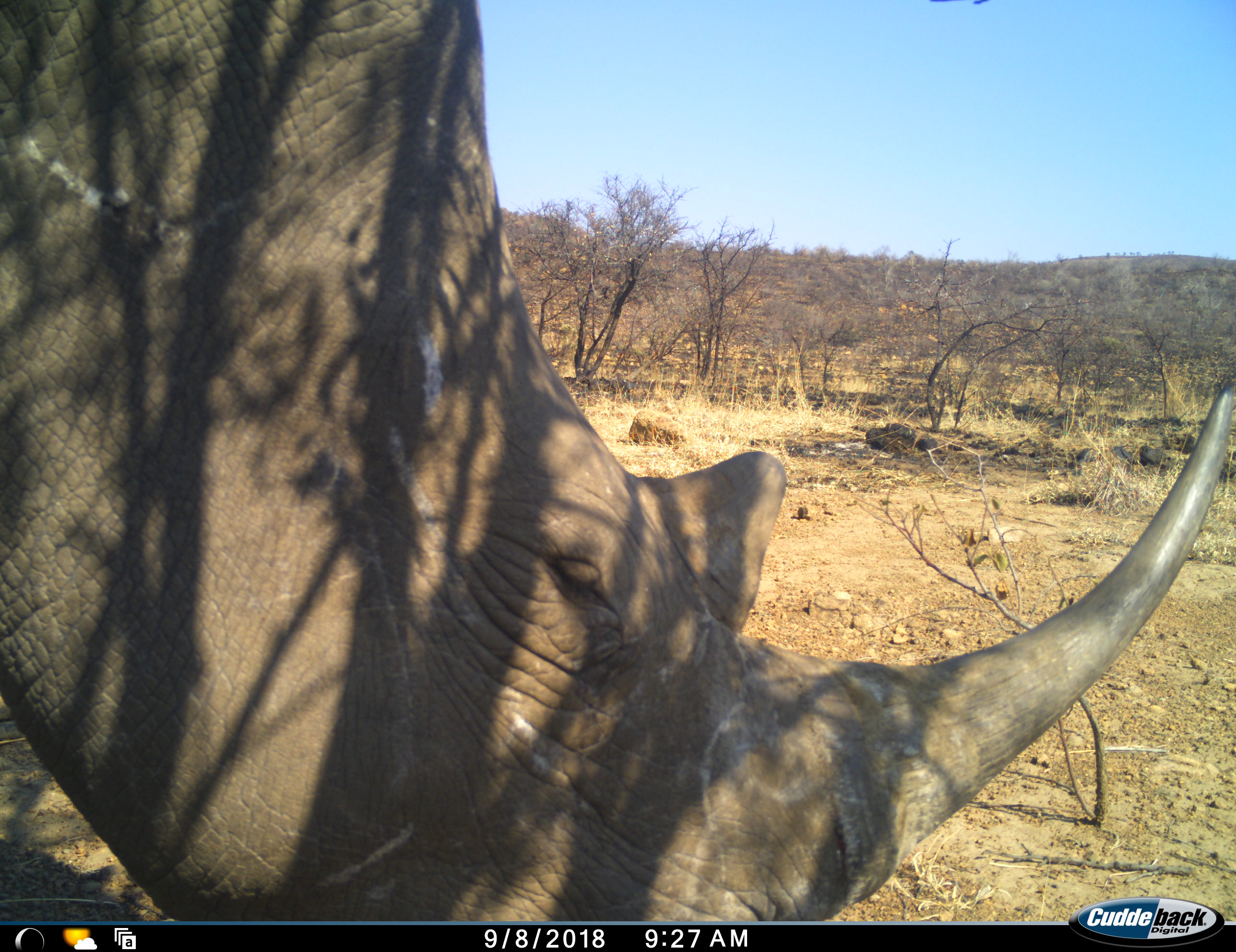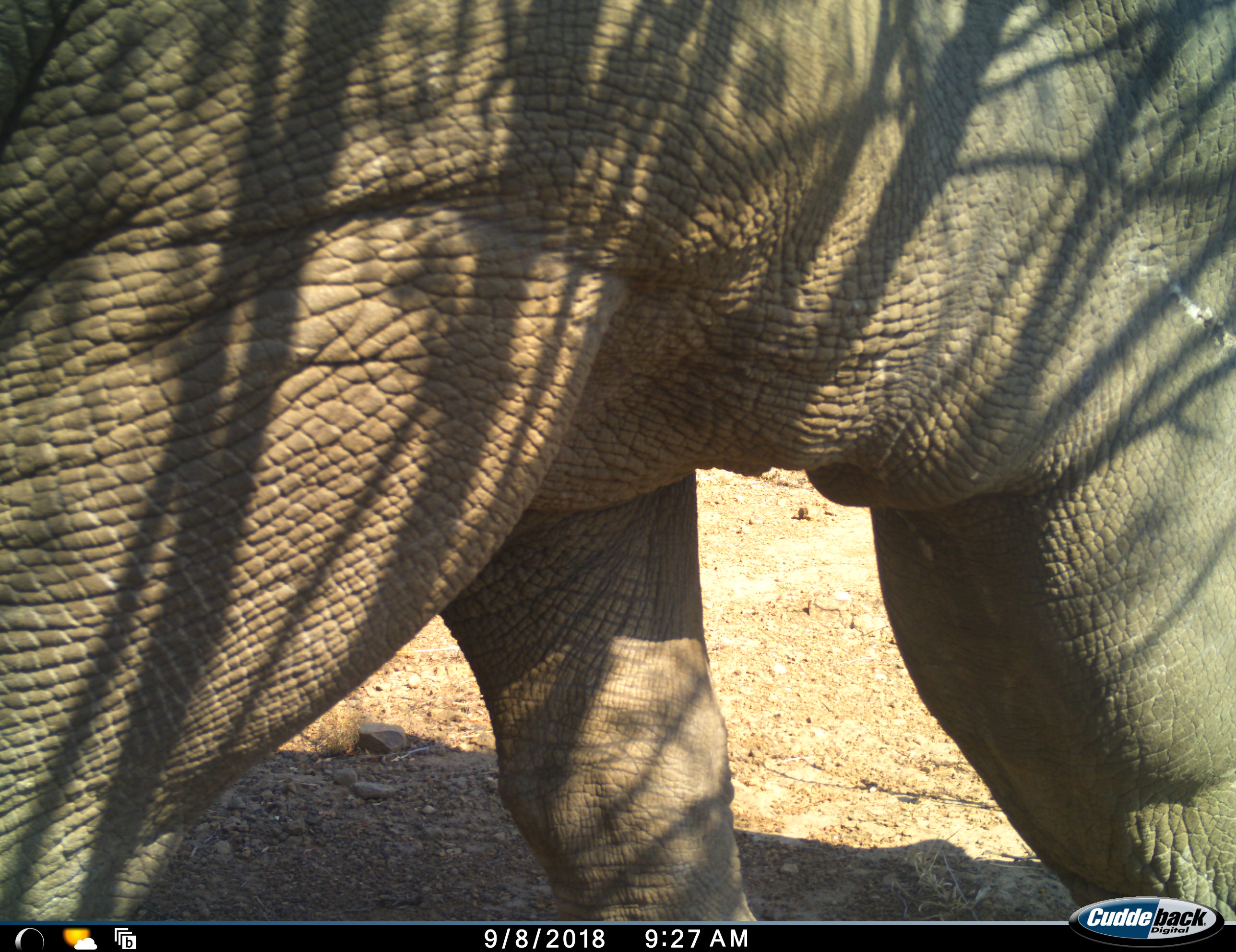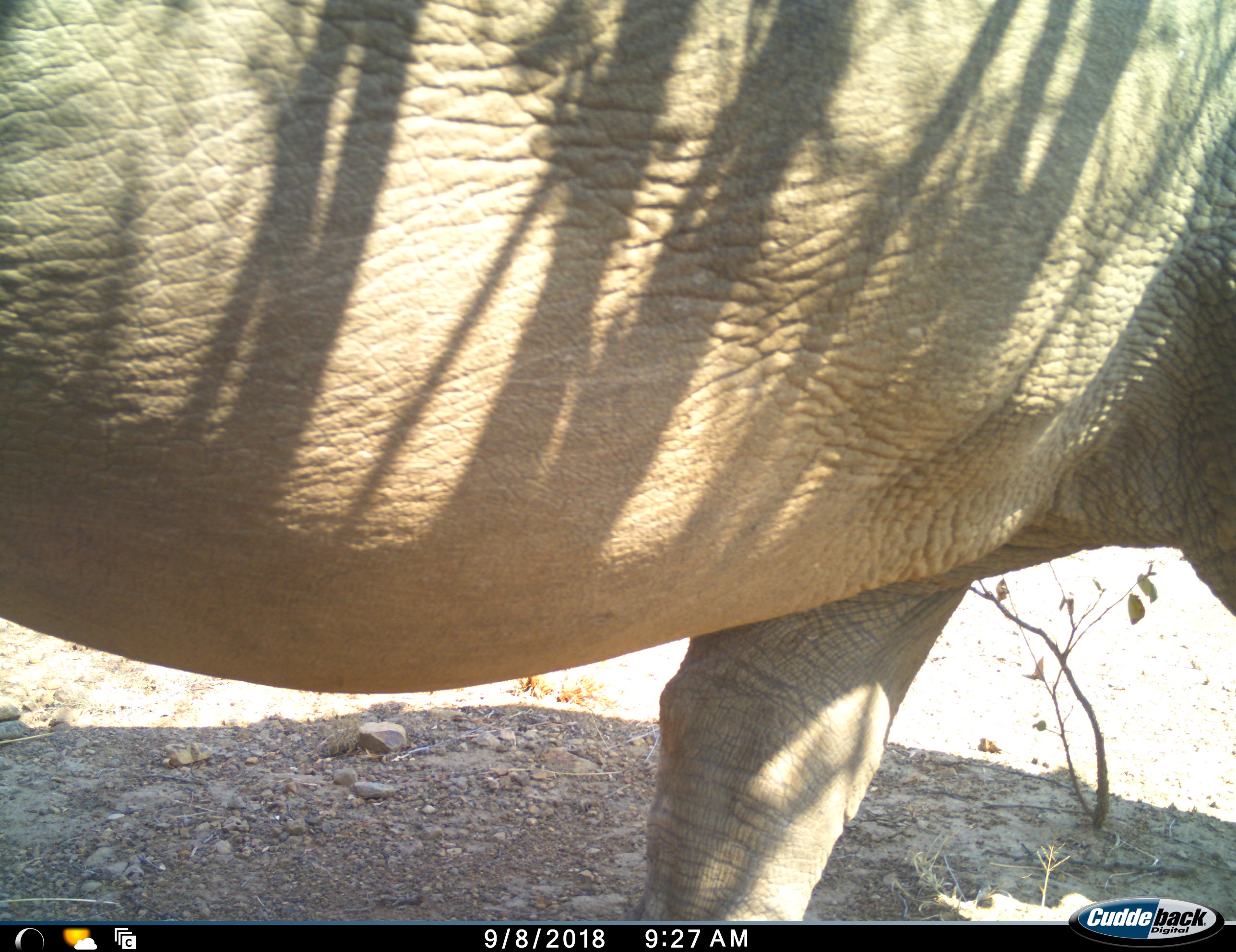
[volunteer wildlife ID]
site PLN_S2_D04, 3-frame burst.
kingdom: Animalia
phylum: Chordata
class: Mammalia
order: Perissodactyla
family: Rhinocerotidae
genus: Ceratotherium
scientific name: Ceratotherium simum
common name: white rhinoceros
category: rhinoceroswhite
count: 1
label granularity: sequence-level